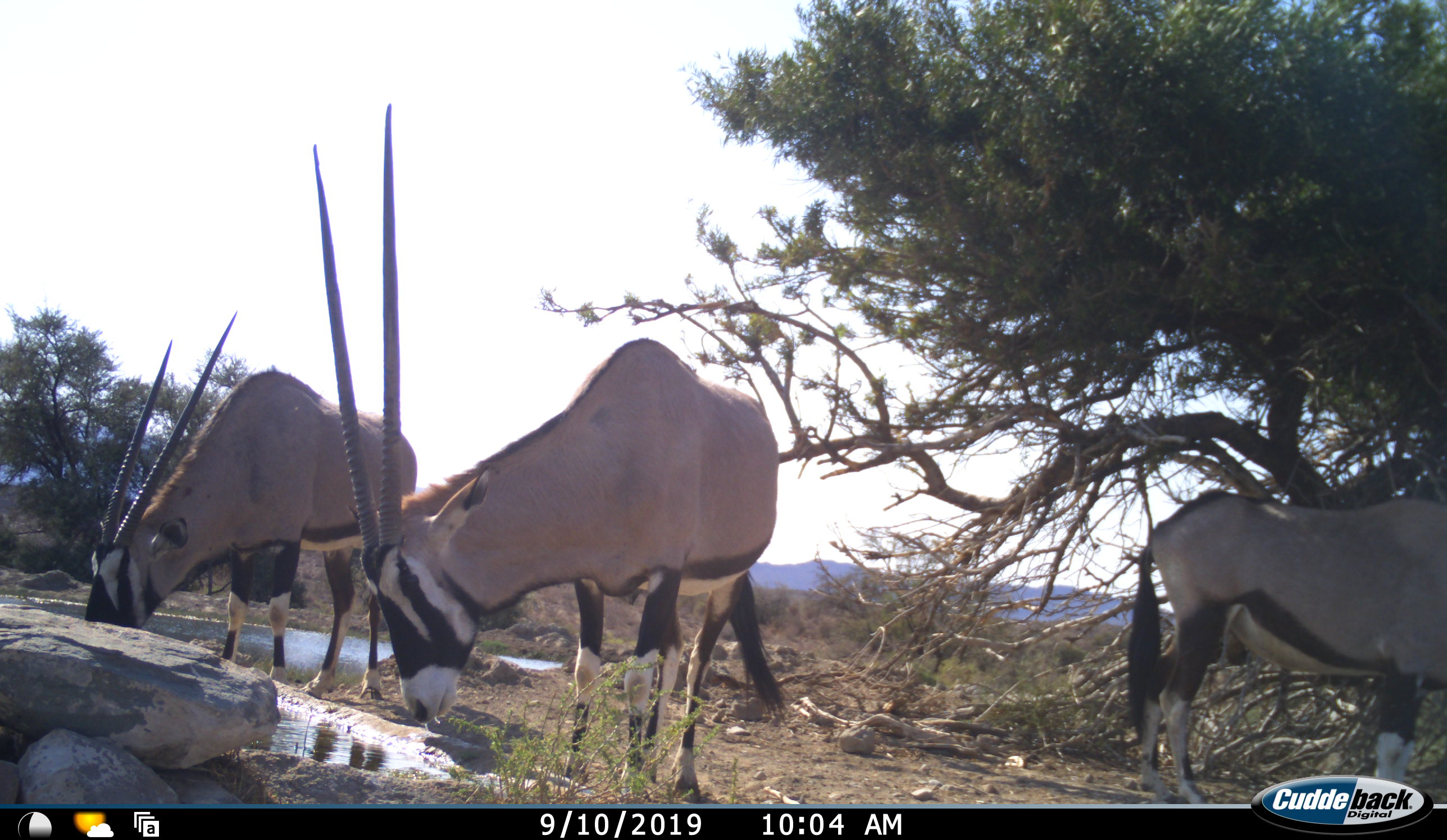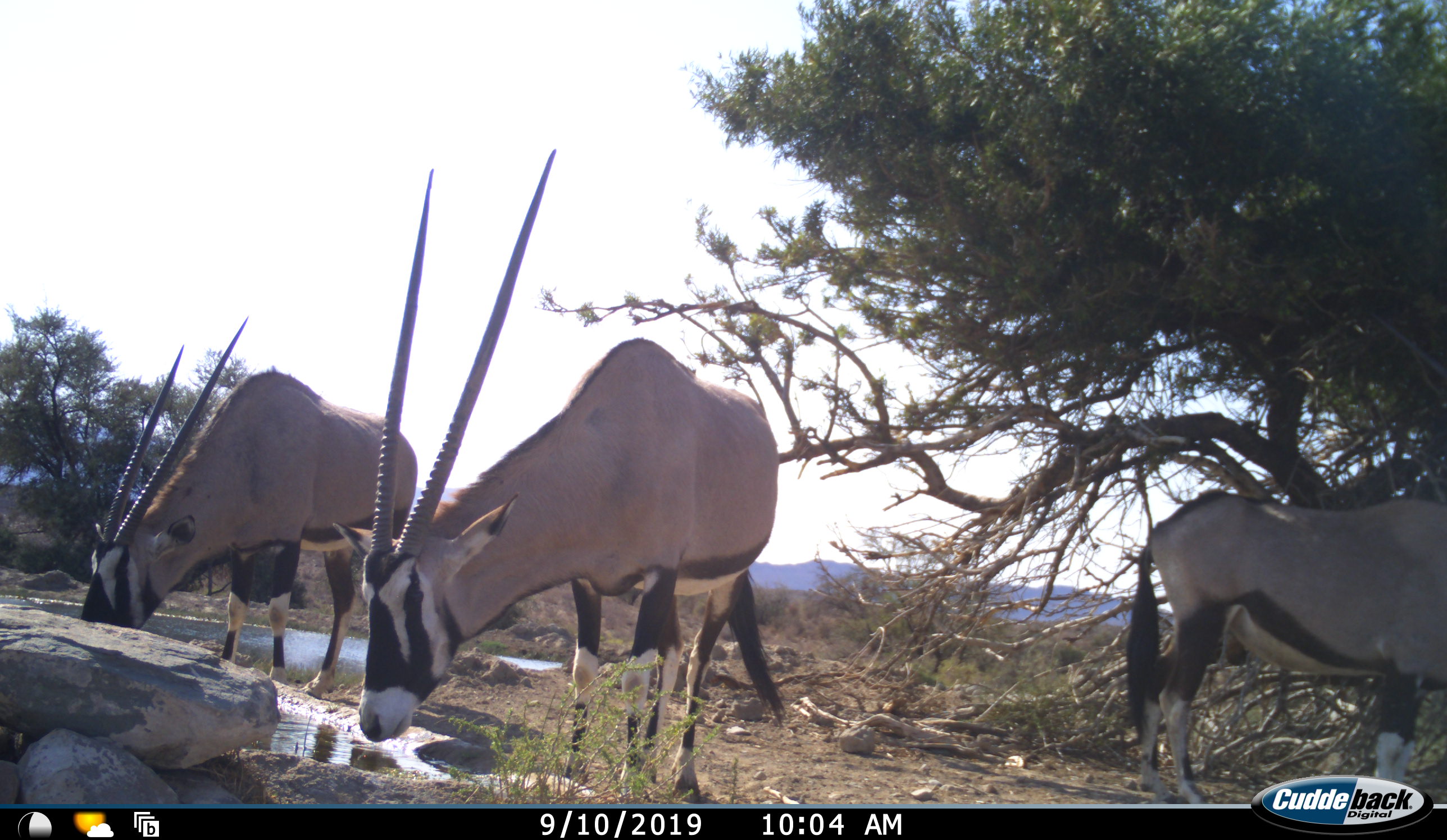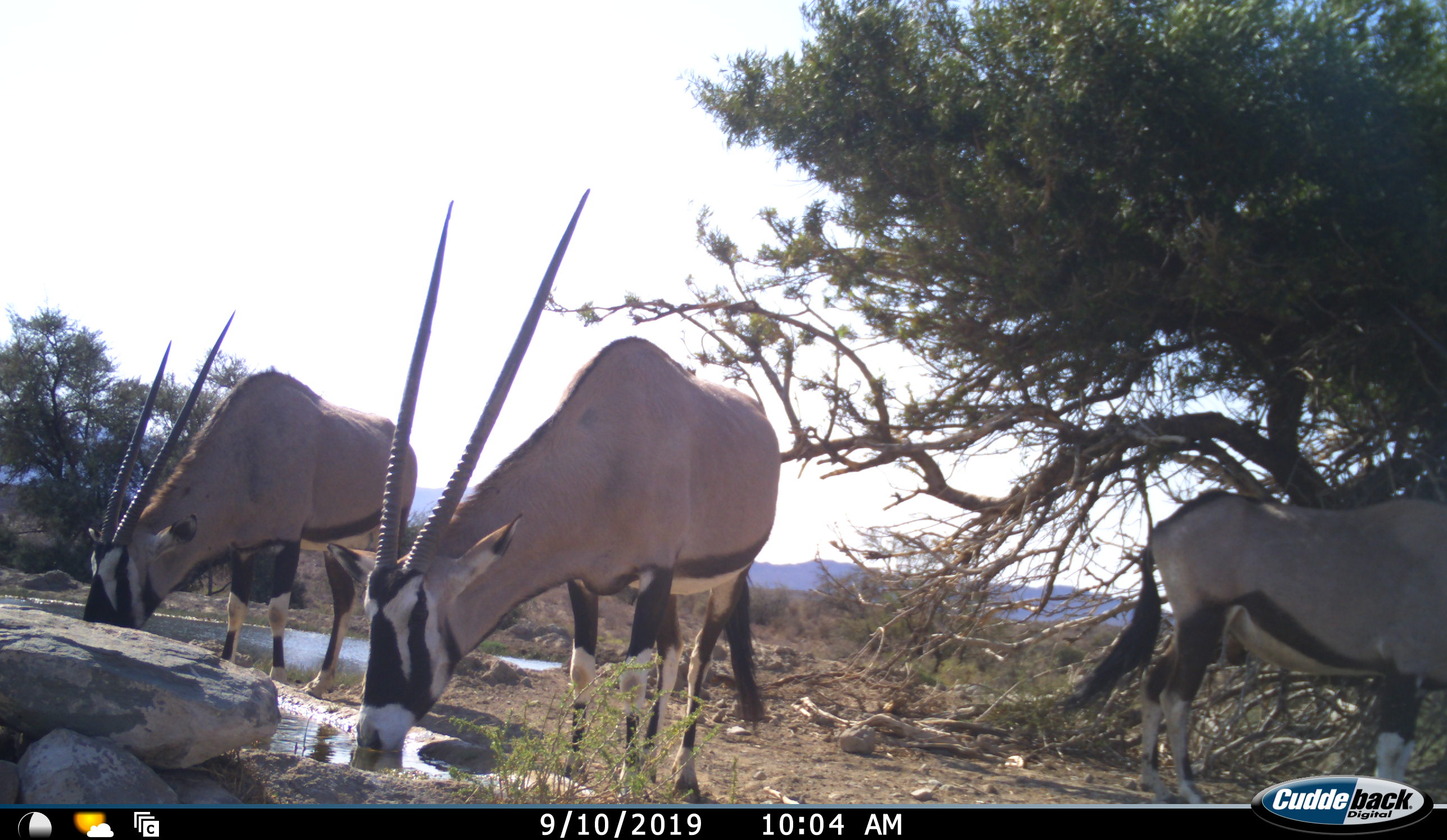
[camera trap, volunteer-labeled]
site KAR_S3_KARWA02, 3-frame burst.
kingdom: Animalia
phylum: Chordata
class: Mammalia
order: Artiodactyla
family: Bovidae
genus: Oryx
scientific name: Oryx gazella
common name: gemsbok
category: oryx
Oryx (gemsbok) (Oryx gazella), count 3. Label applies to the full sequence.